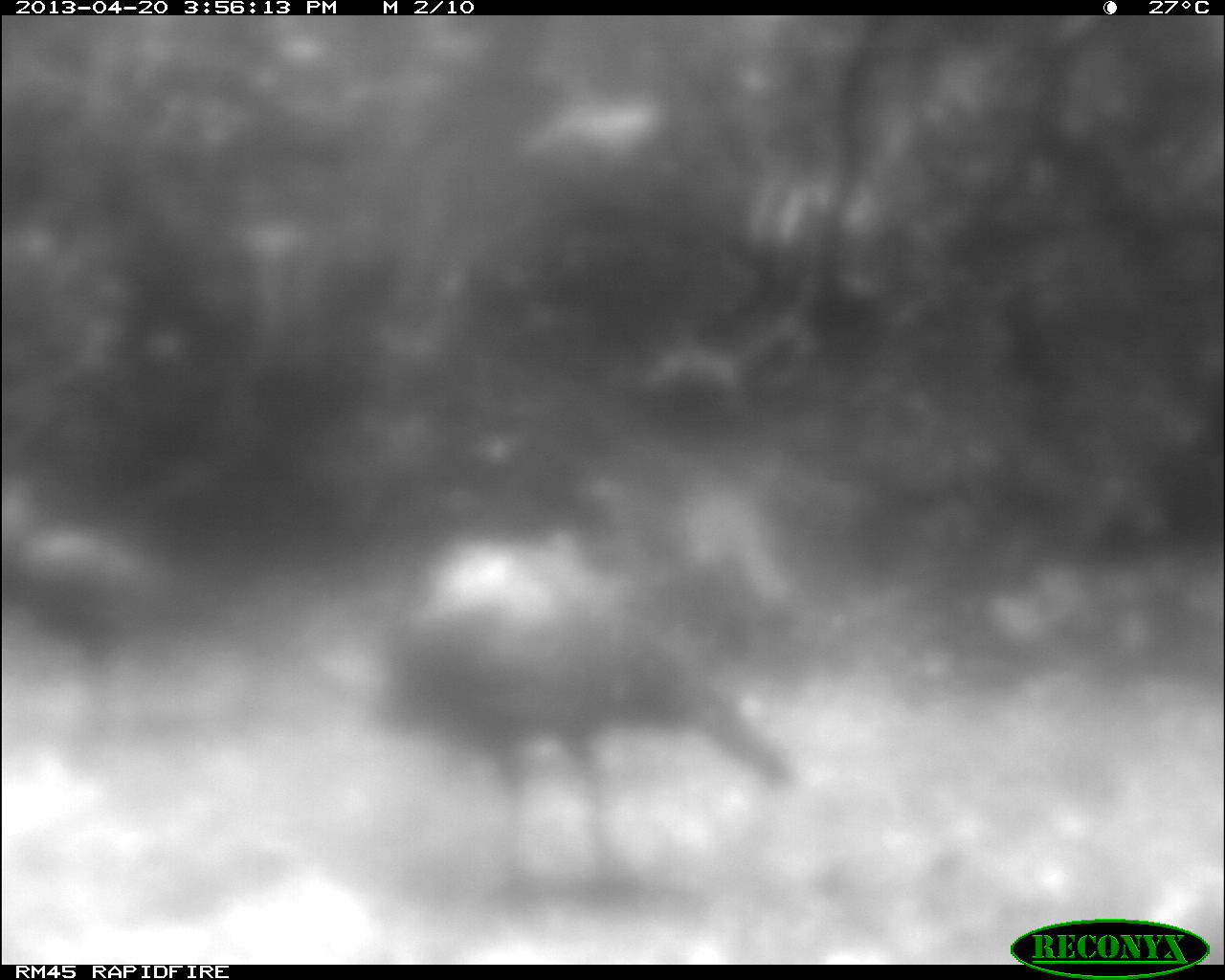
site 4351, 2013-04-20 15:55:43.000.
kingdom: Animalia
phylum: Chordata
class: Aves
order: Galliformes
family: Phasianidae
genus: Meleagris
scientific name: Meleagris ocellata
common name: ocellated turkey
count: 3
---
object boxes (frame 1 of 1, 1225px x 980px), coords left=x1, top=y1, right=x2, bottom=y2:
meleagris ocellata: left=309, top=541, right=789, bottom=895; left=0, top=485, right=304, bottom=780